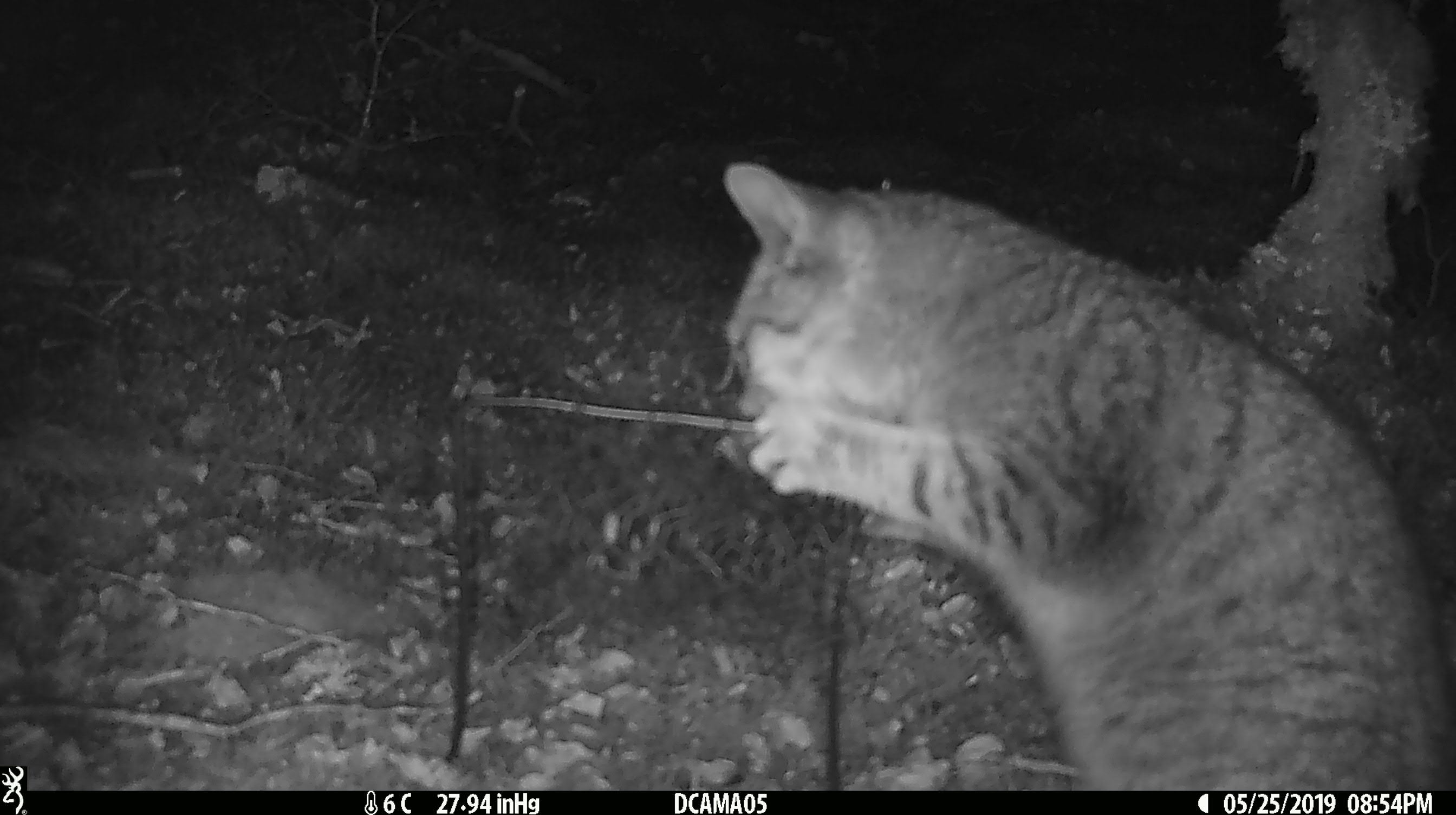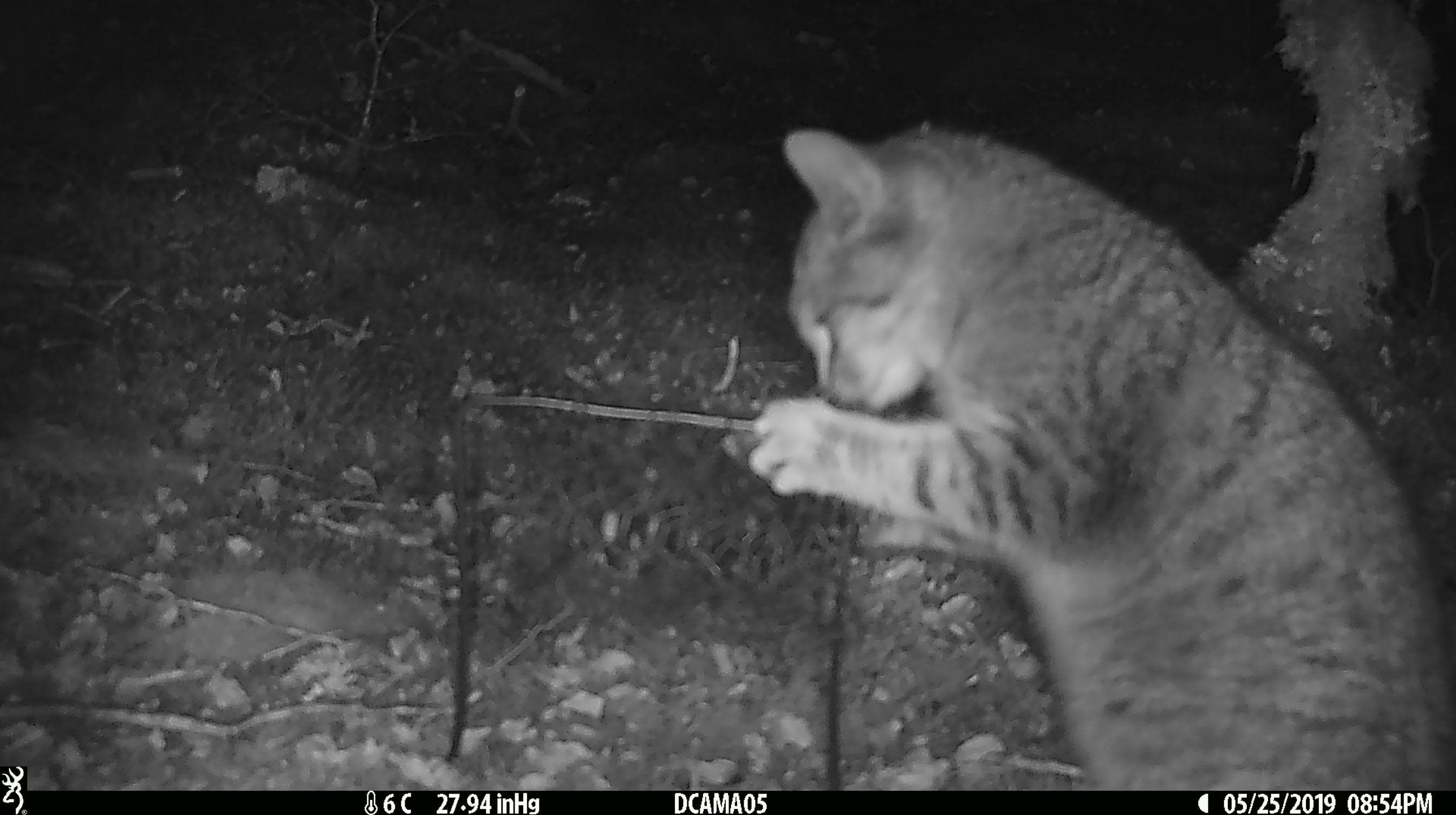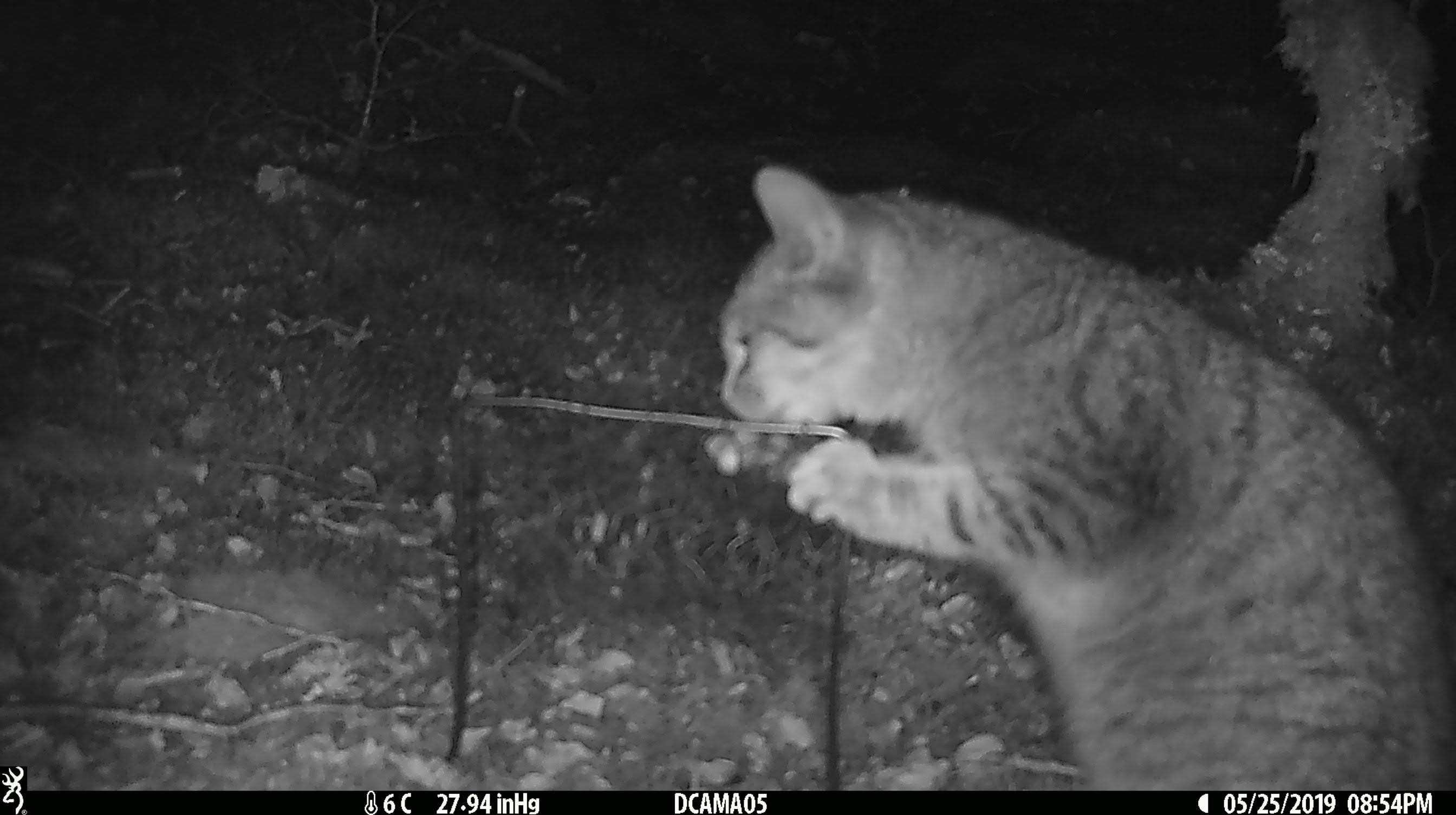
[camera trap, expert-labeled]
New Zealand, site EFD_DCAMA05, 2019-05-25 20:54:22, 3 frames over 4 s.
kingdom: Animalia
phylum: Chordata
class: Mammalia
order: Carnivora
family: Felidae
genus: Felis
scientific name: Felis catus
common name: domestic cat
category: cat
Cat (domestic cat) (Felis catus).